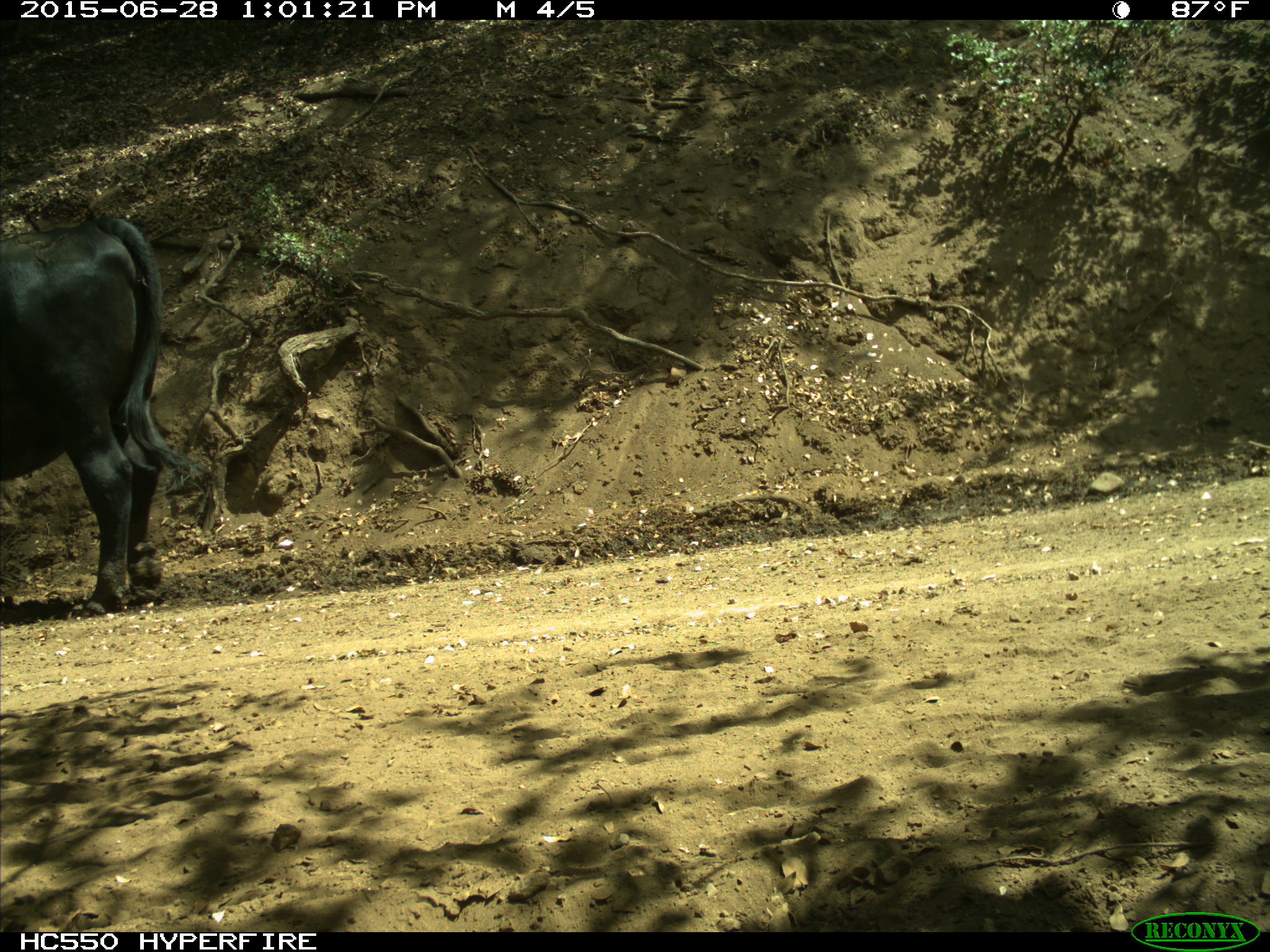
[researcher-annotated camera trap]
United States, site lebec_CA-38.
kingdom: Animalia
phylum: Chordata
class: Mammalia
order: Artiodactyla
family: Bovidae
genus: Bos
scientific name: Bos taurus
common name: domestic cow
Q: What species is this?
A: Bos taurus (domestic cow).